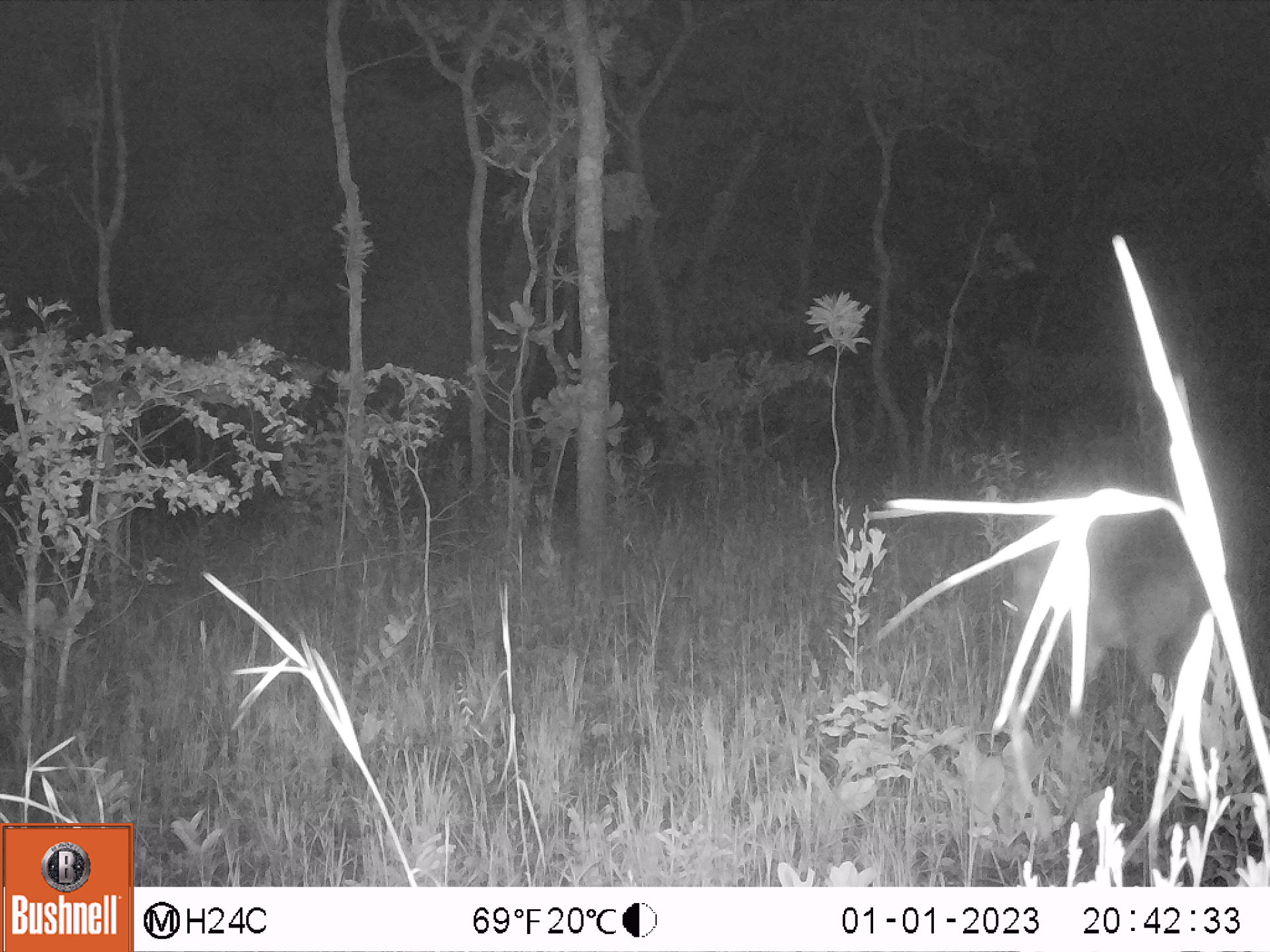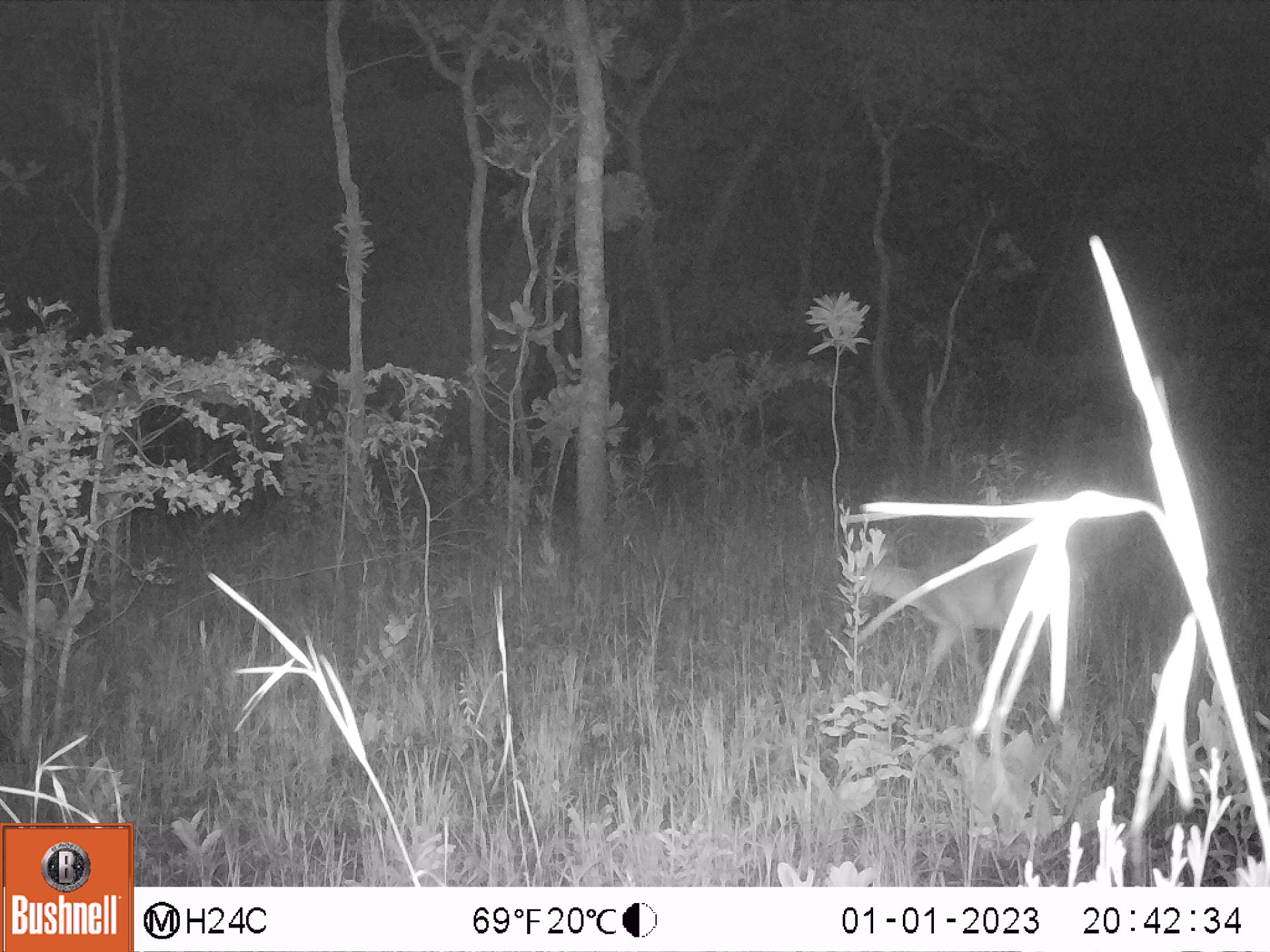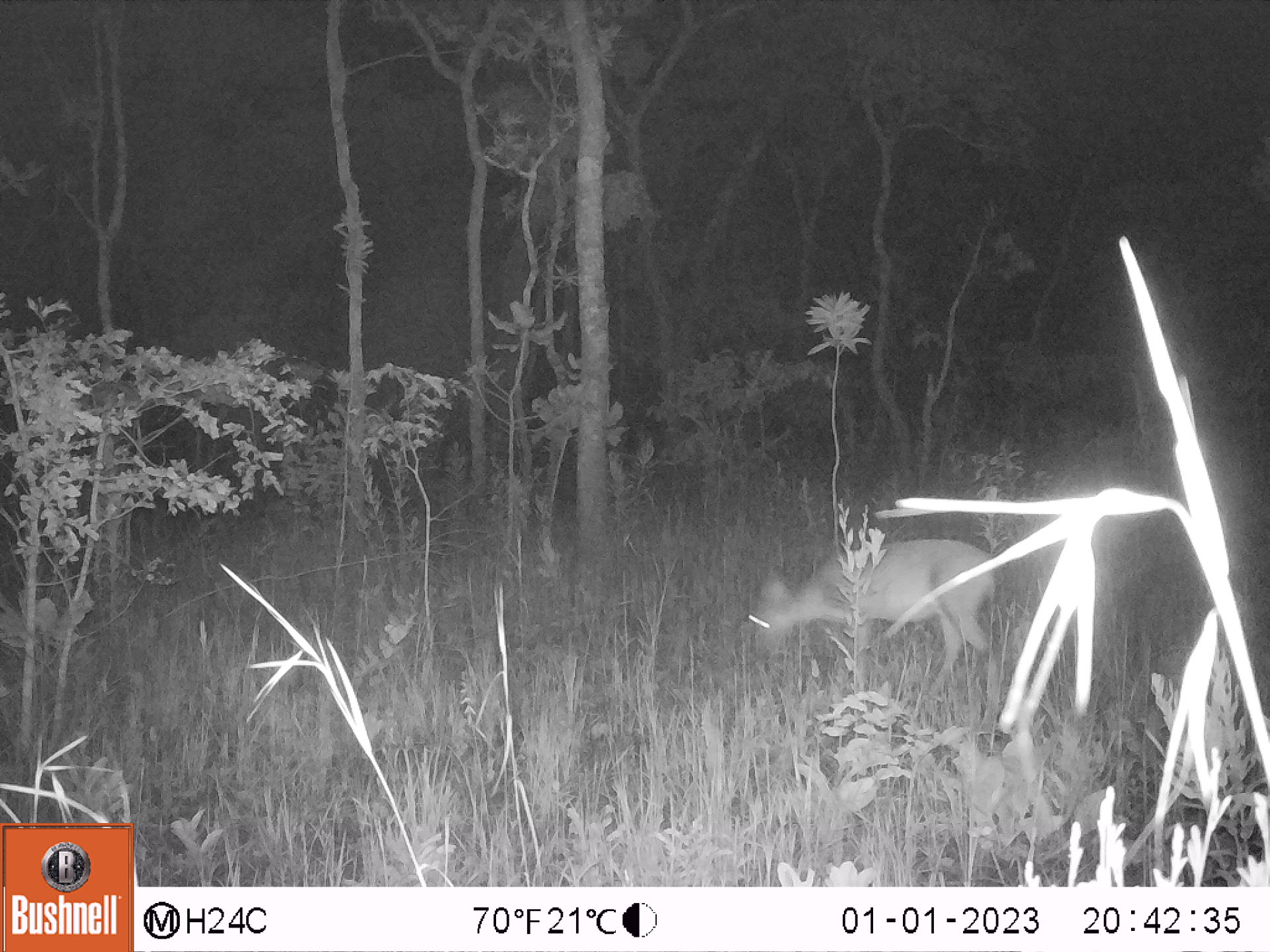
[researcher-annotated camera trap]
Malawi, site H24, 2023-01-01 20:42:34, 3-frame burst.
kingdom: Animalia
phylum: Chordata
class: Mammalia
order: Artiodactyla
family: Bovidae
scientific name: Antilopinae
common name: small antelope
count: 1